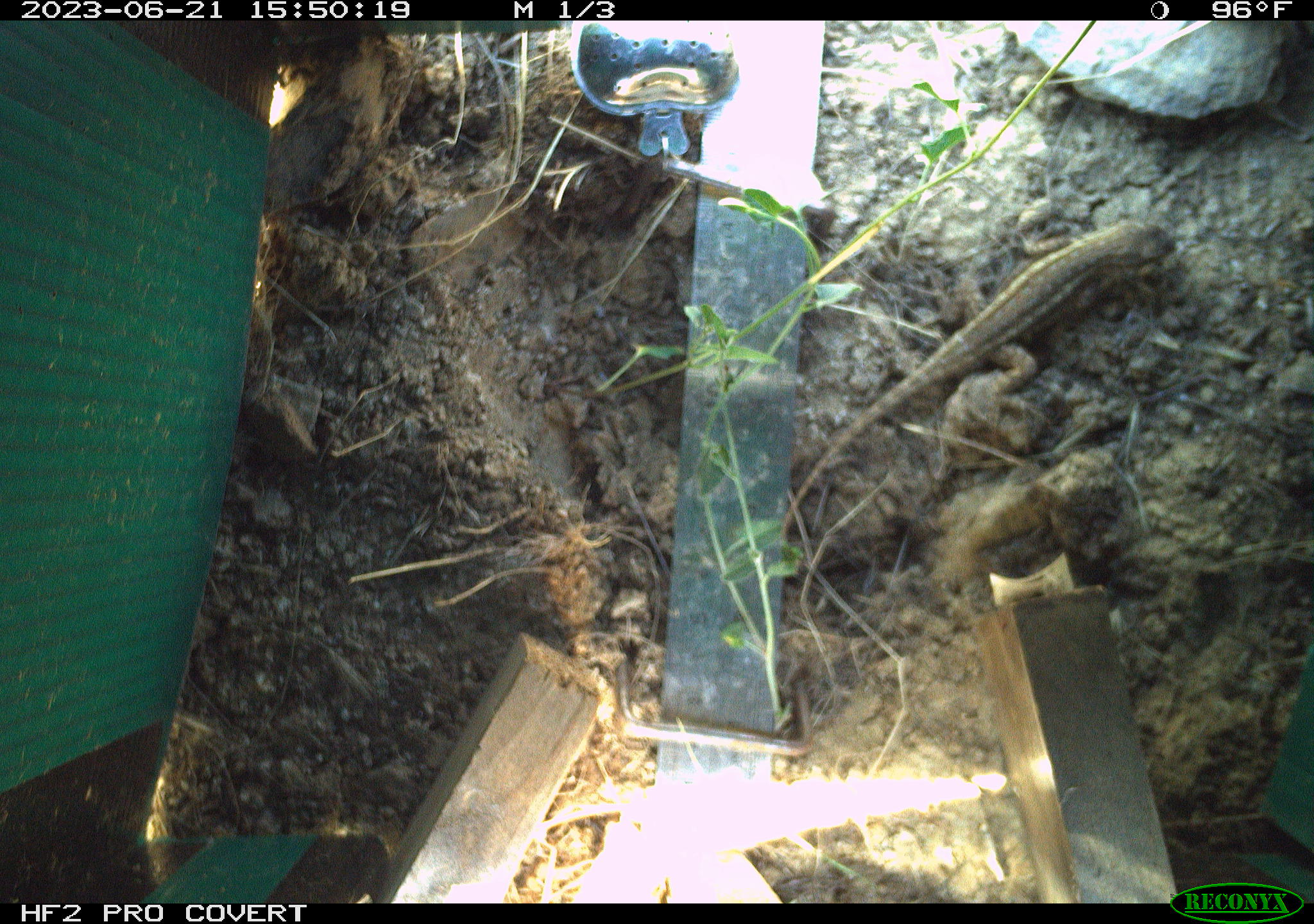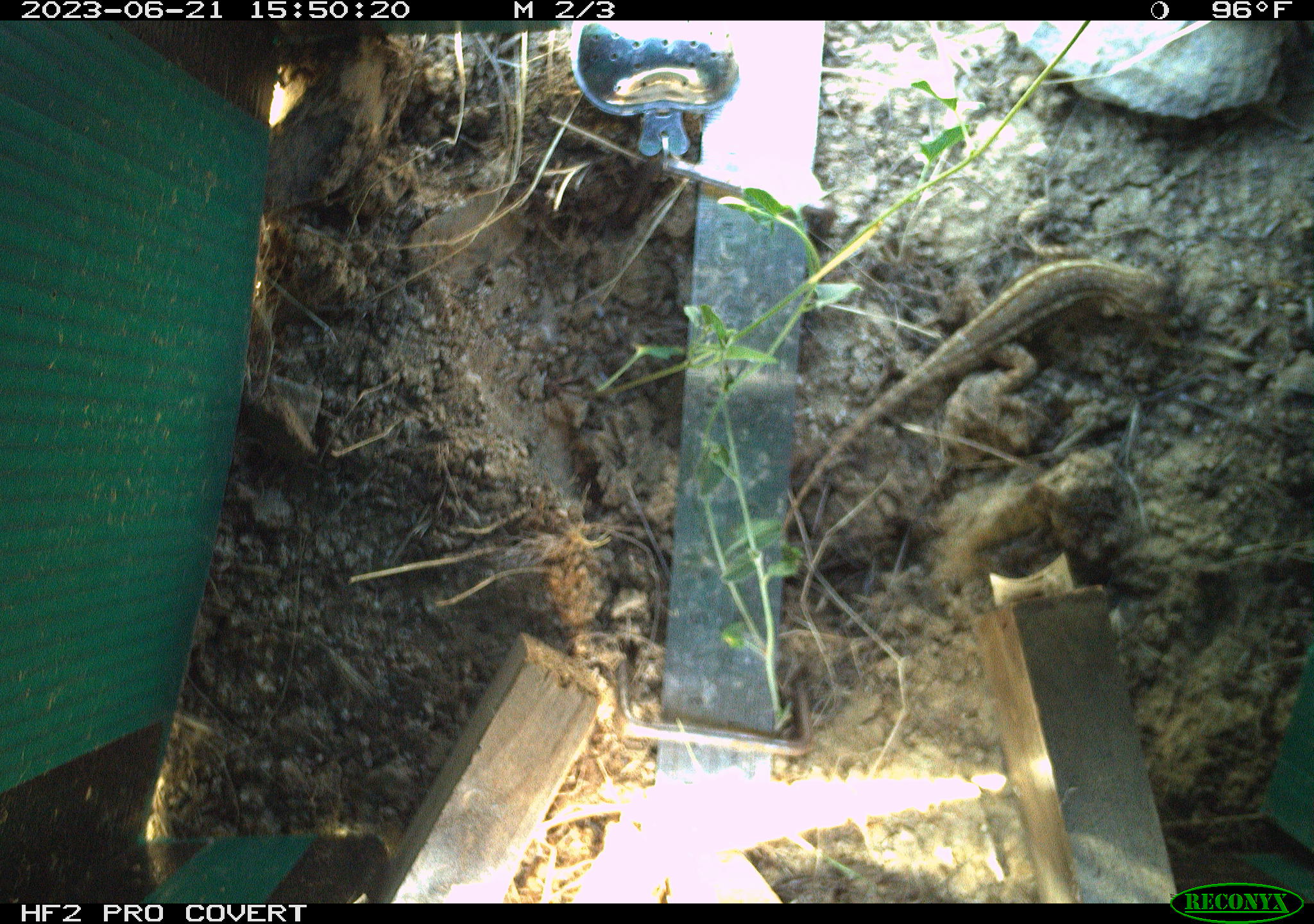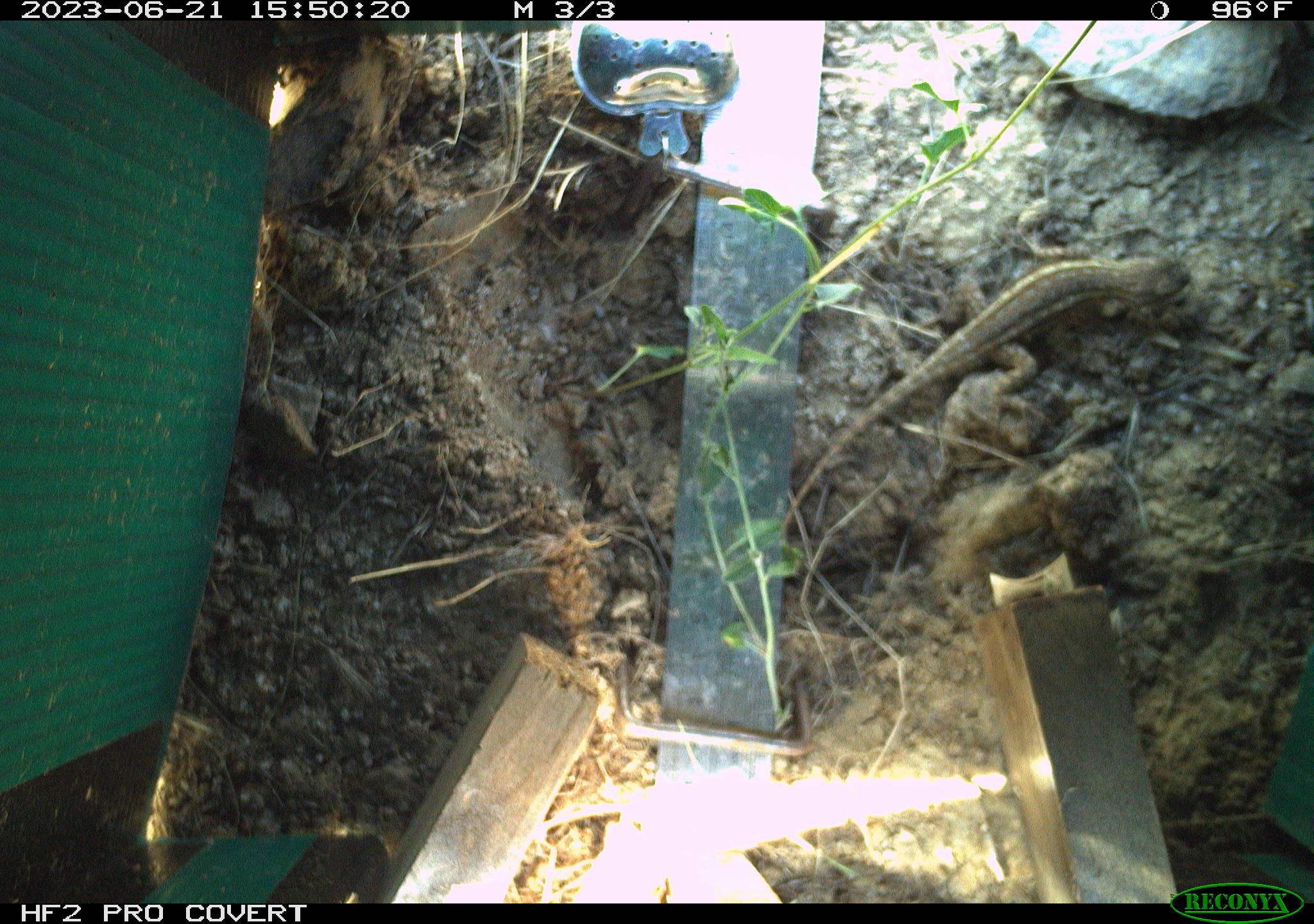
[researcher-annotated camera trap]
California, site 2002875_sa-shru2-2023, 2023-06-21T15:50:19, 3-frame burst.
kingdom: Animalia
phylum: Chordata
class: Reptilia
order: Squamata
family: Phrynosomatidae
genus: Sceloporus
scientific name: Sceloporus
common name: spiny lizards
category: sceloporus species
Sceloporus species (spiny lizards) (Sceloporus).